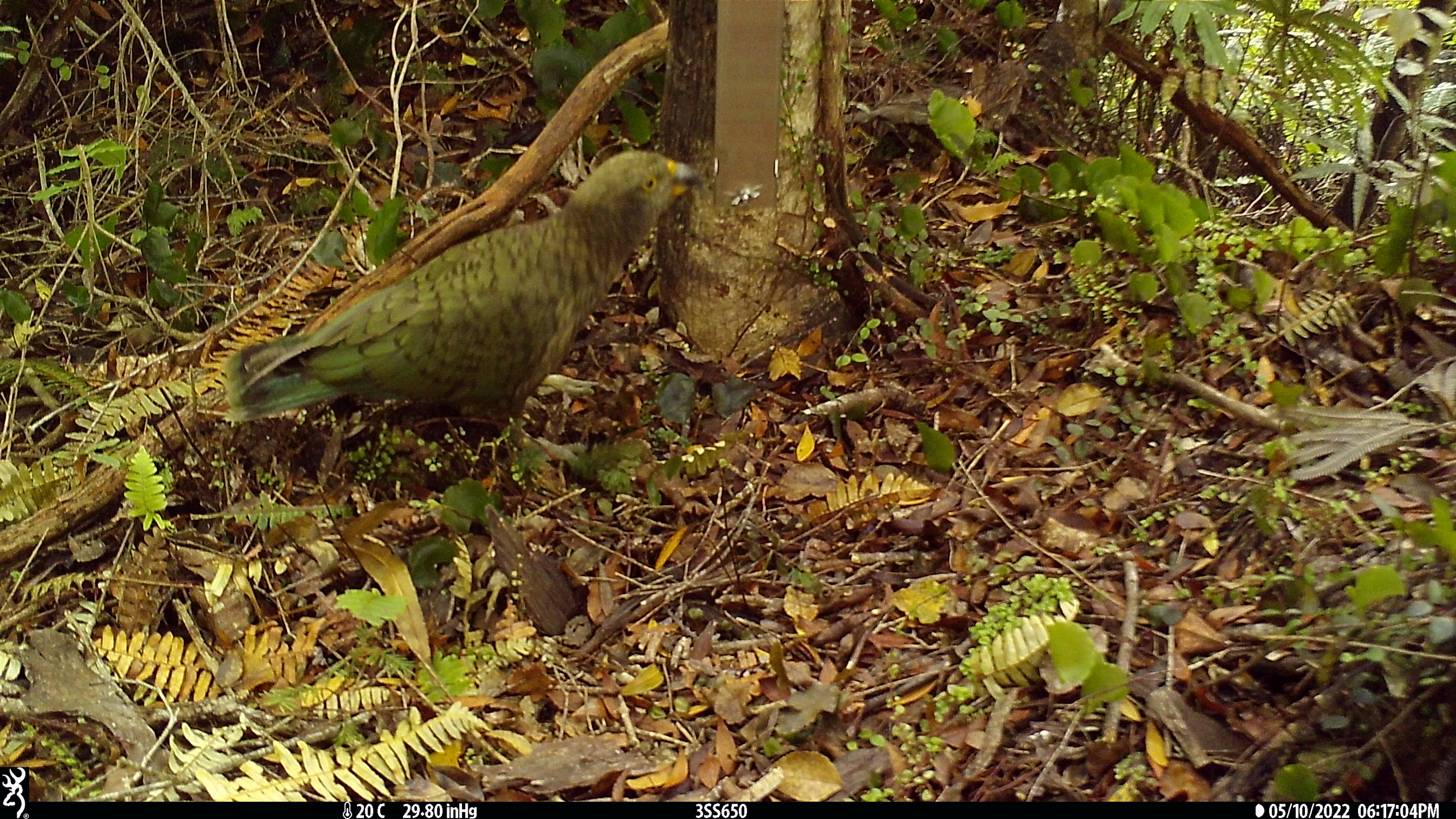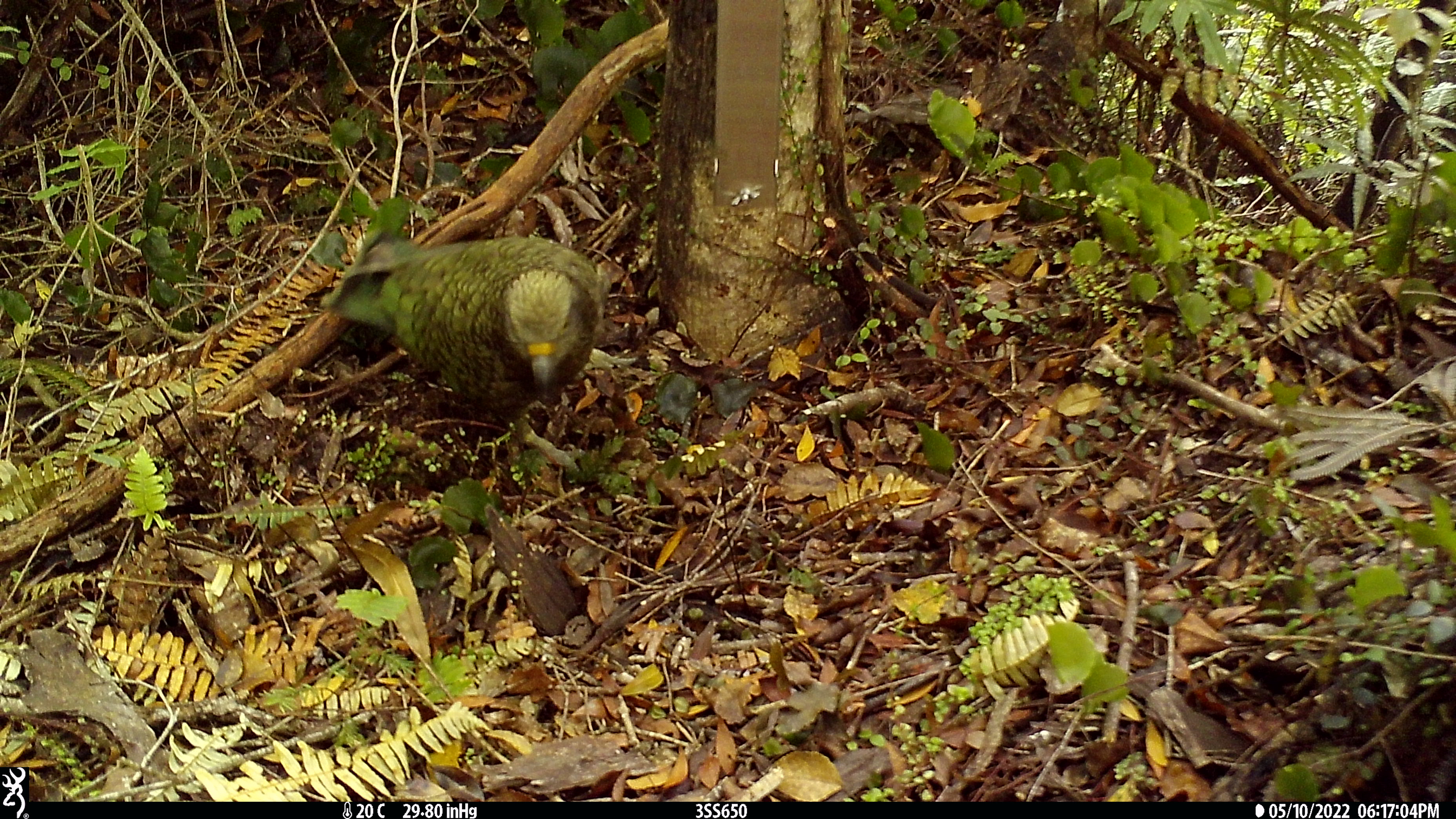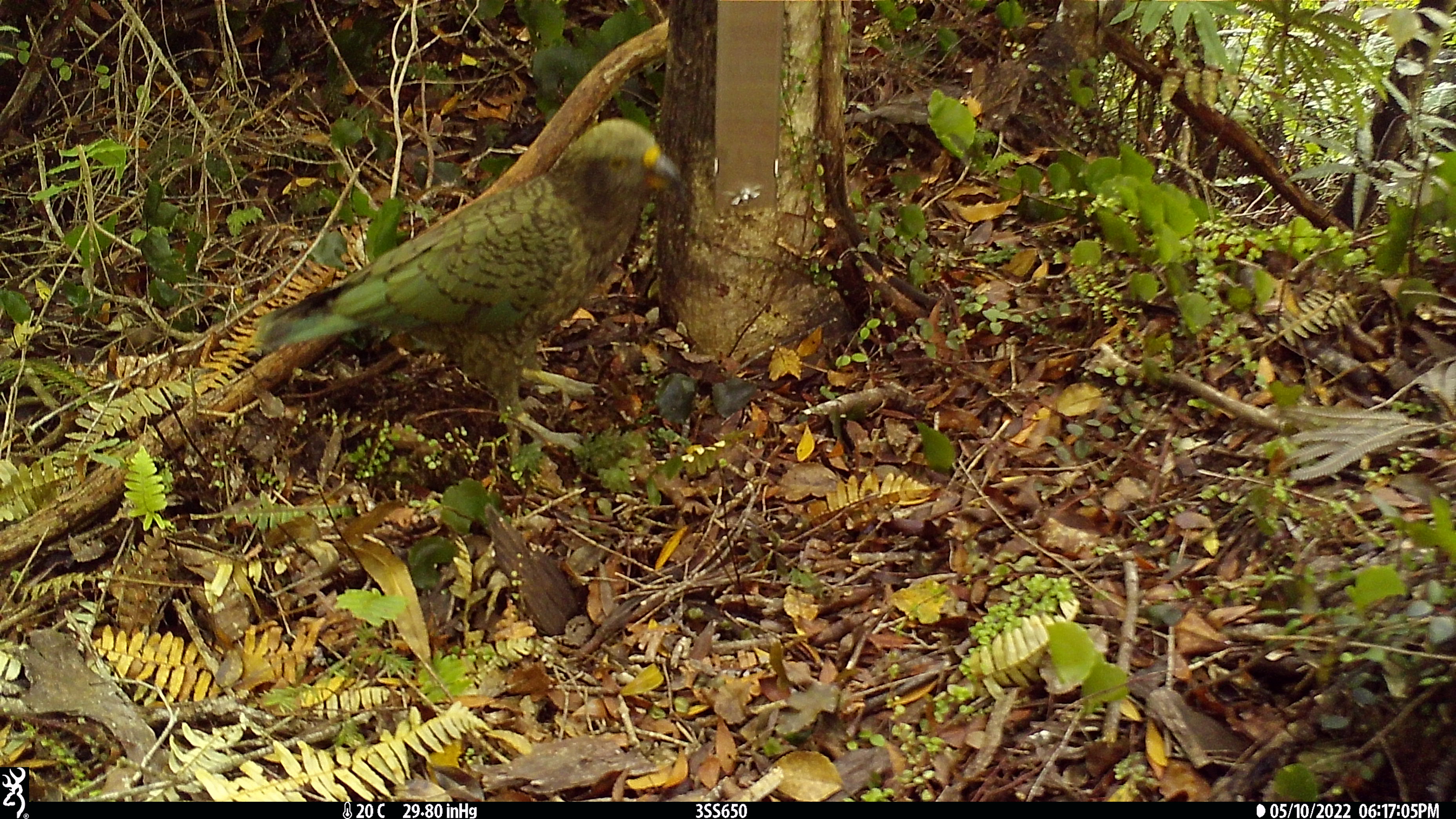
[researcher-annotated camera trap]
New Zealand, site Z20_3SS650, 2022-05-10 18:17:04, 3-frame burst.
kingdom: Animalia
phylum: Chordata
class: Aves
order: Psittaciformes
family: Strigopidae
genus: Nestor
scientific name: Nestor notabilis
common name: kea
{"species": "kea (Nestor notabilis)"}